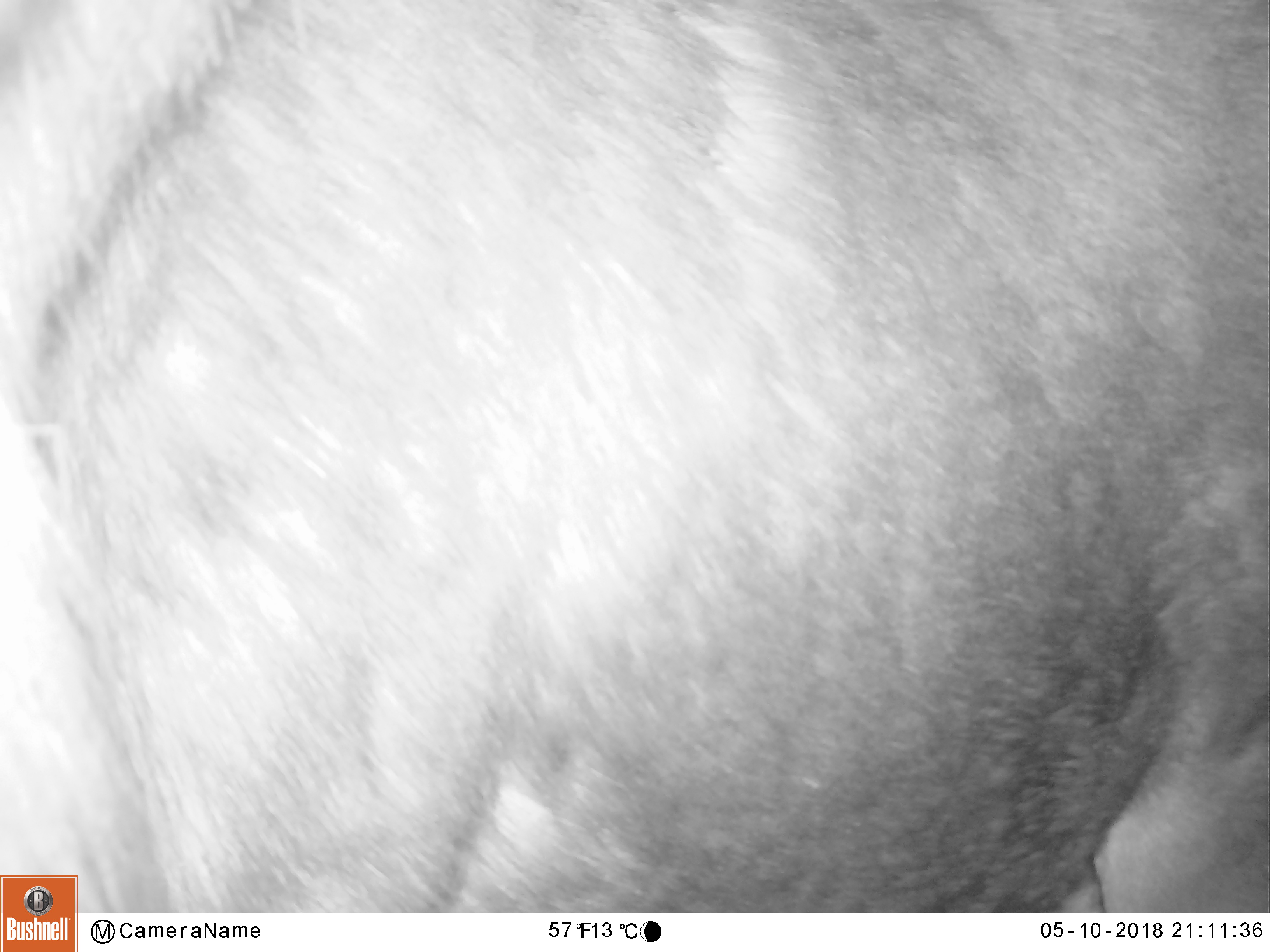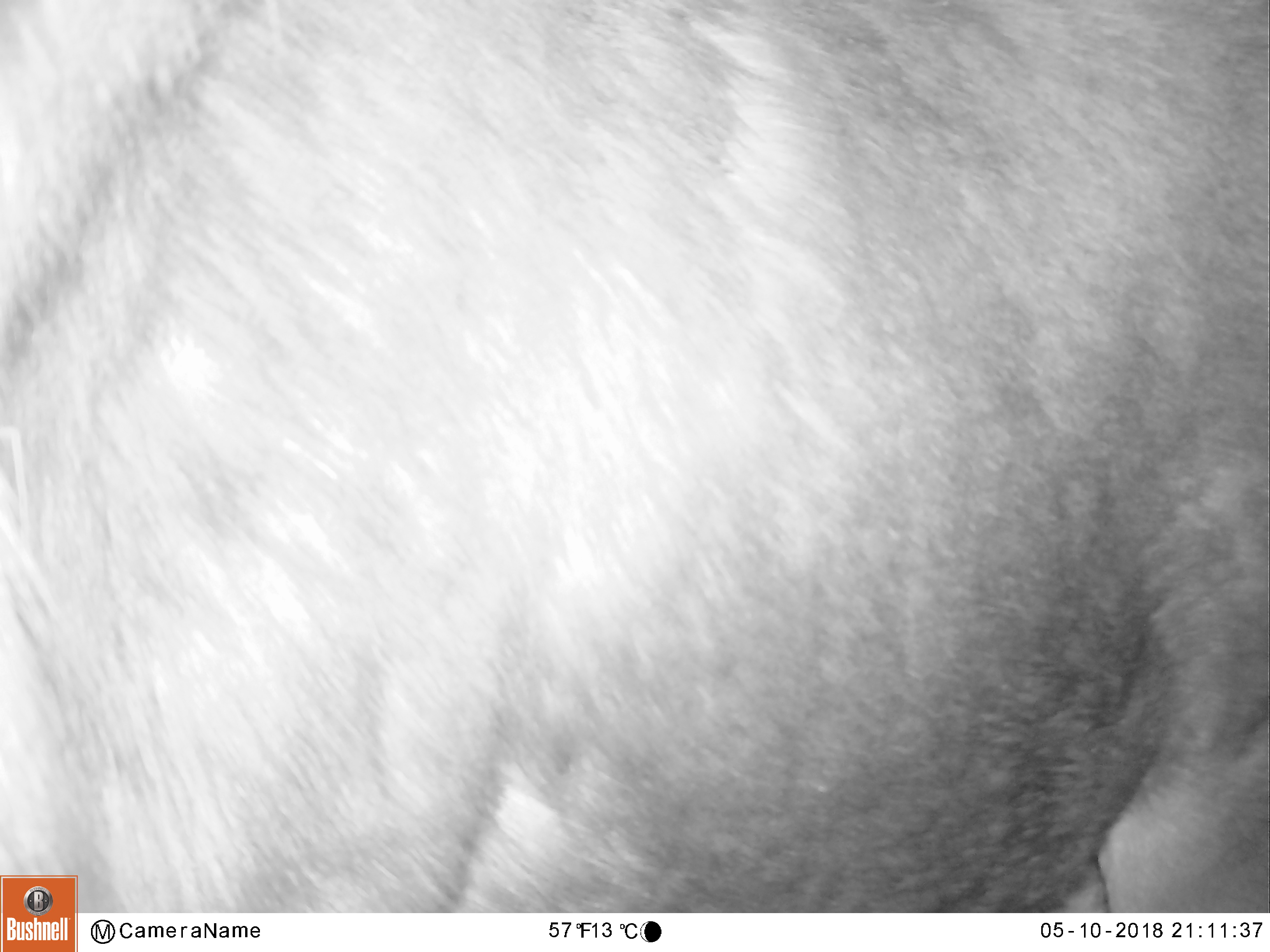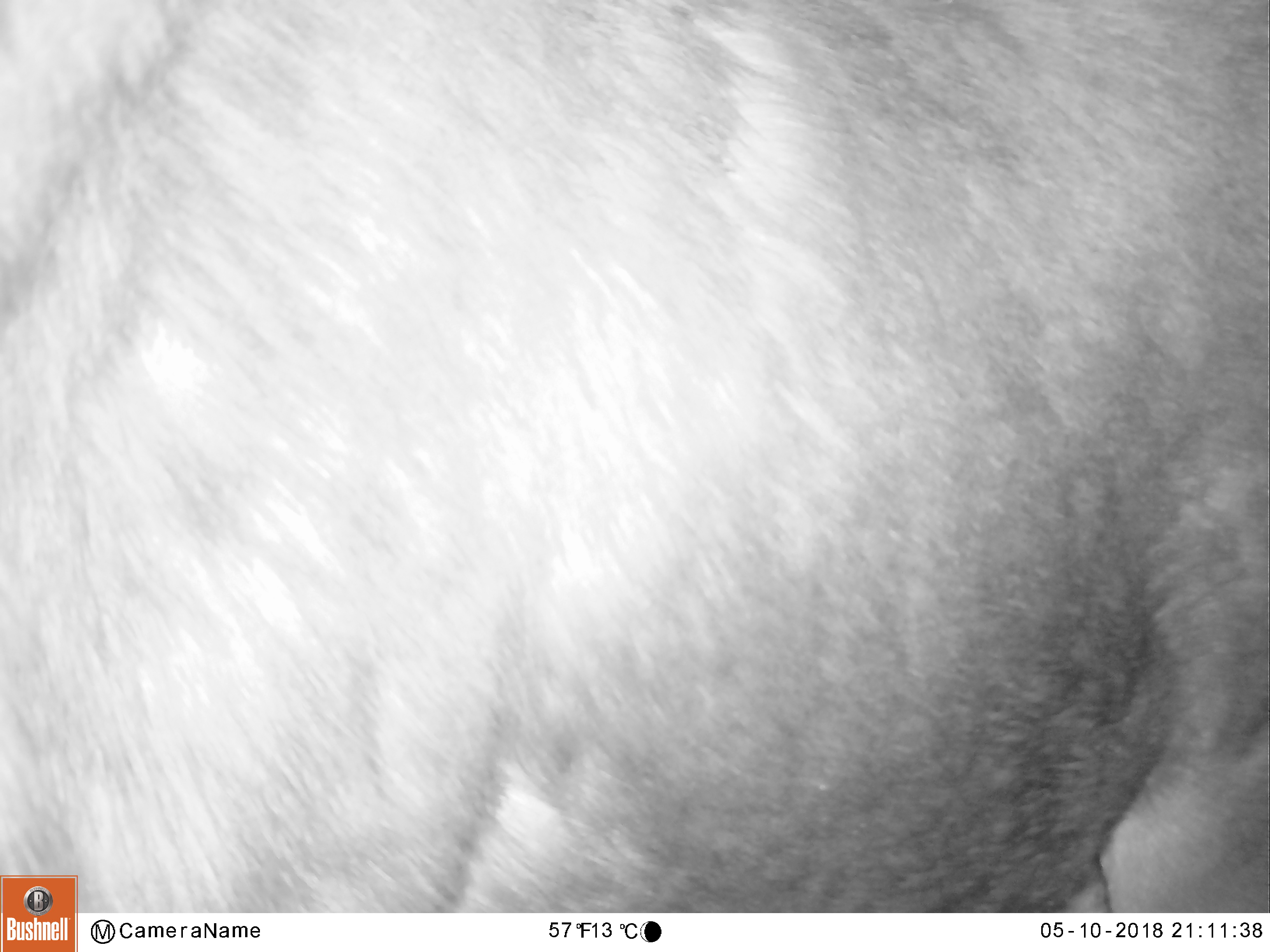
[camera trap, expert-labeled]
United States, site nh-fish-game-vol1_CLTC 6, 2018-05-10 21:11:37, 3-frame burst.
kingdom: Animalia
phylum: Chordata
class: Mammalia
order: Artiodactyla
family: Cervidae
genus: Alces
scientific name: Alces alces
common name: moose